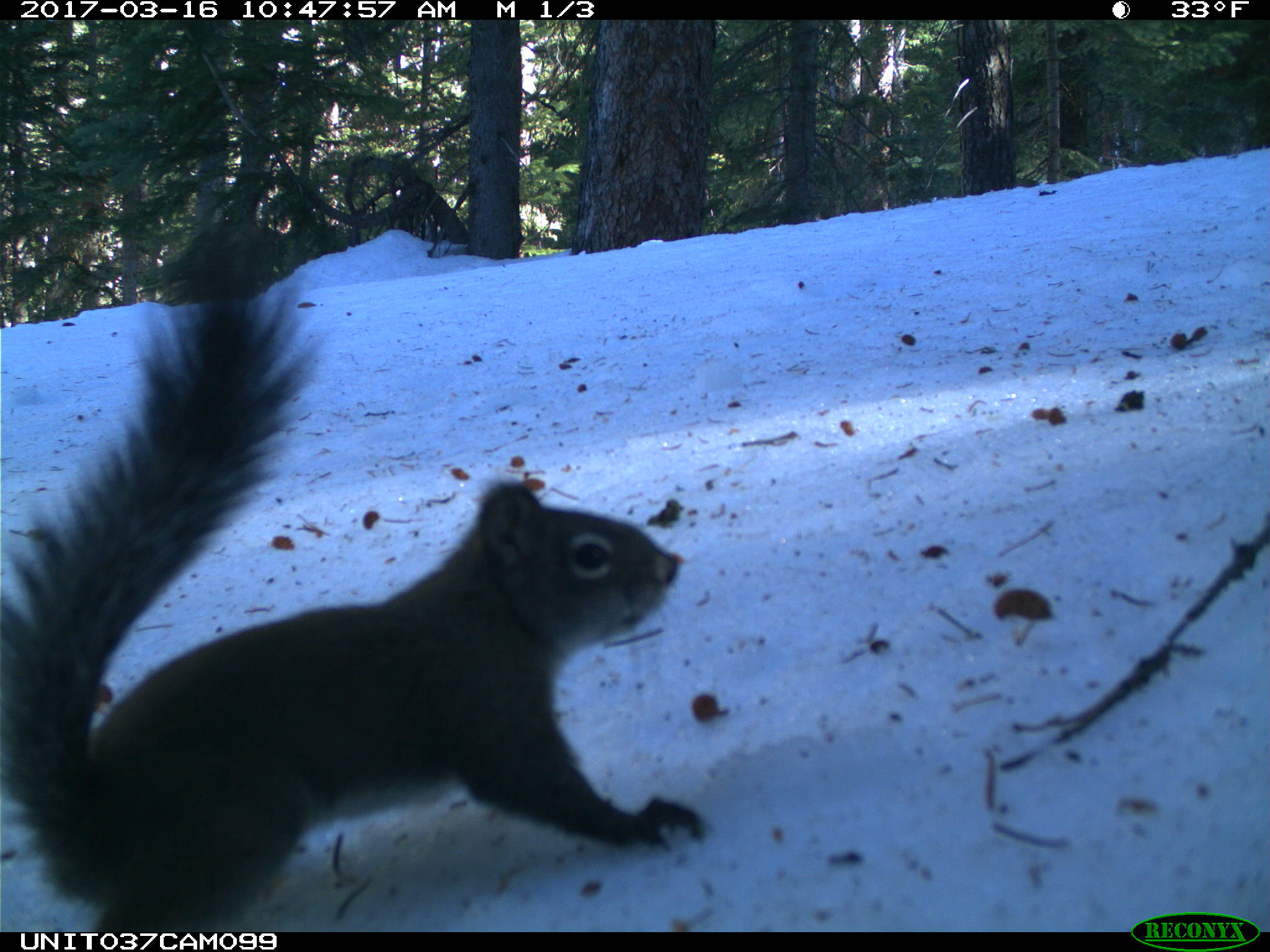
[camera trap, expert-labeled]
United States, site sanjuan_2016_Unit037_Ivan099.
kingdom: Animalia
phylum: Chordata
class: Mammalia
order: Rodentia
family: Sciuridae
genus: Tamiasciurus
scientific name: Tamiasciurus hudsonicus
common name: american red squirrel